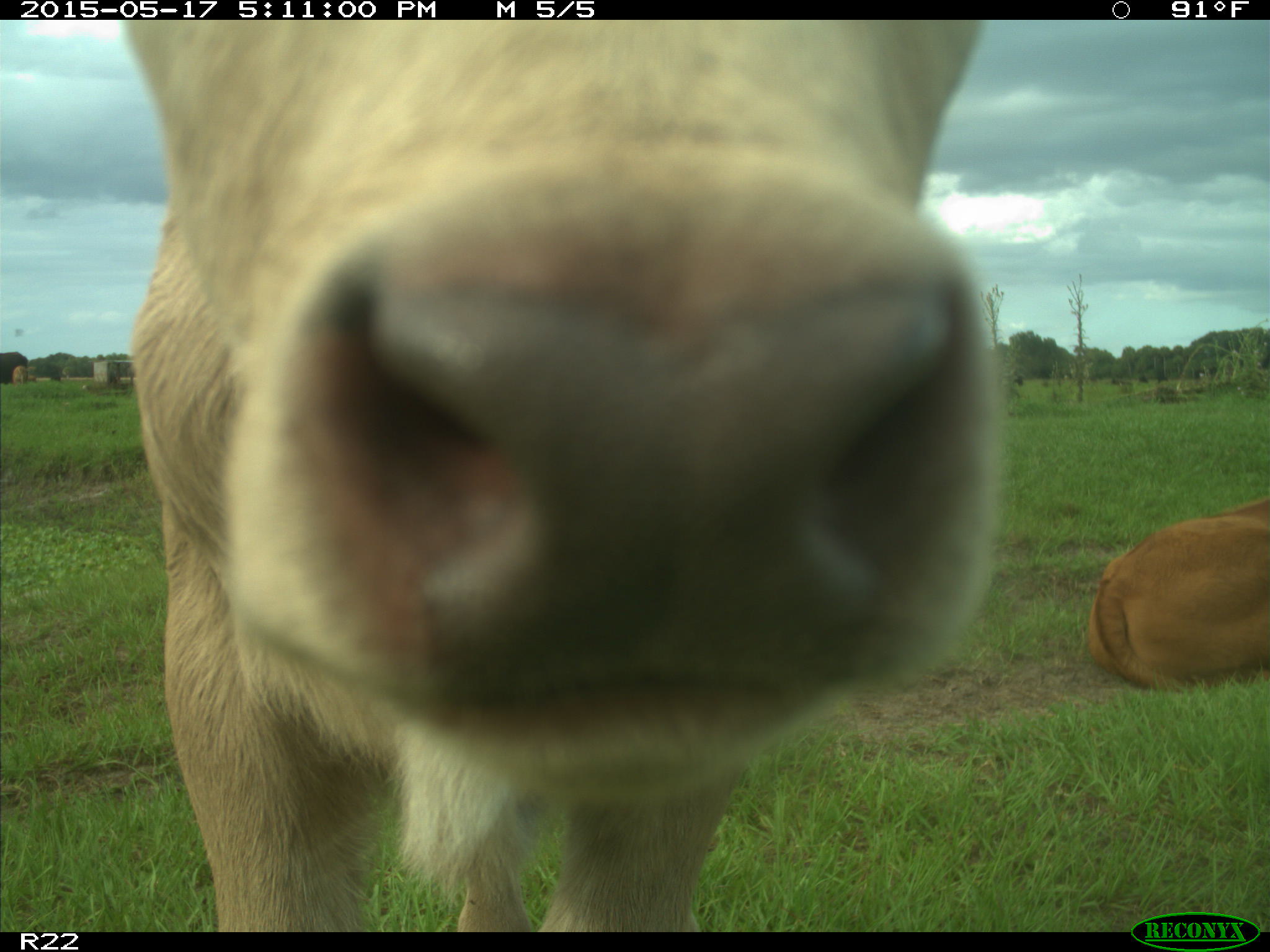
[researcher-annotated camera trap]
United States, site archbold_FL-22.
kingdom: Animalia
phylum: Chordata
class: Mammalia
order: Artiodactyla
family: Bovidae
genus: Bos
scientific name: Bos taurus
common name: domestic cow